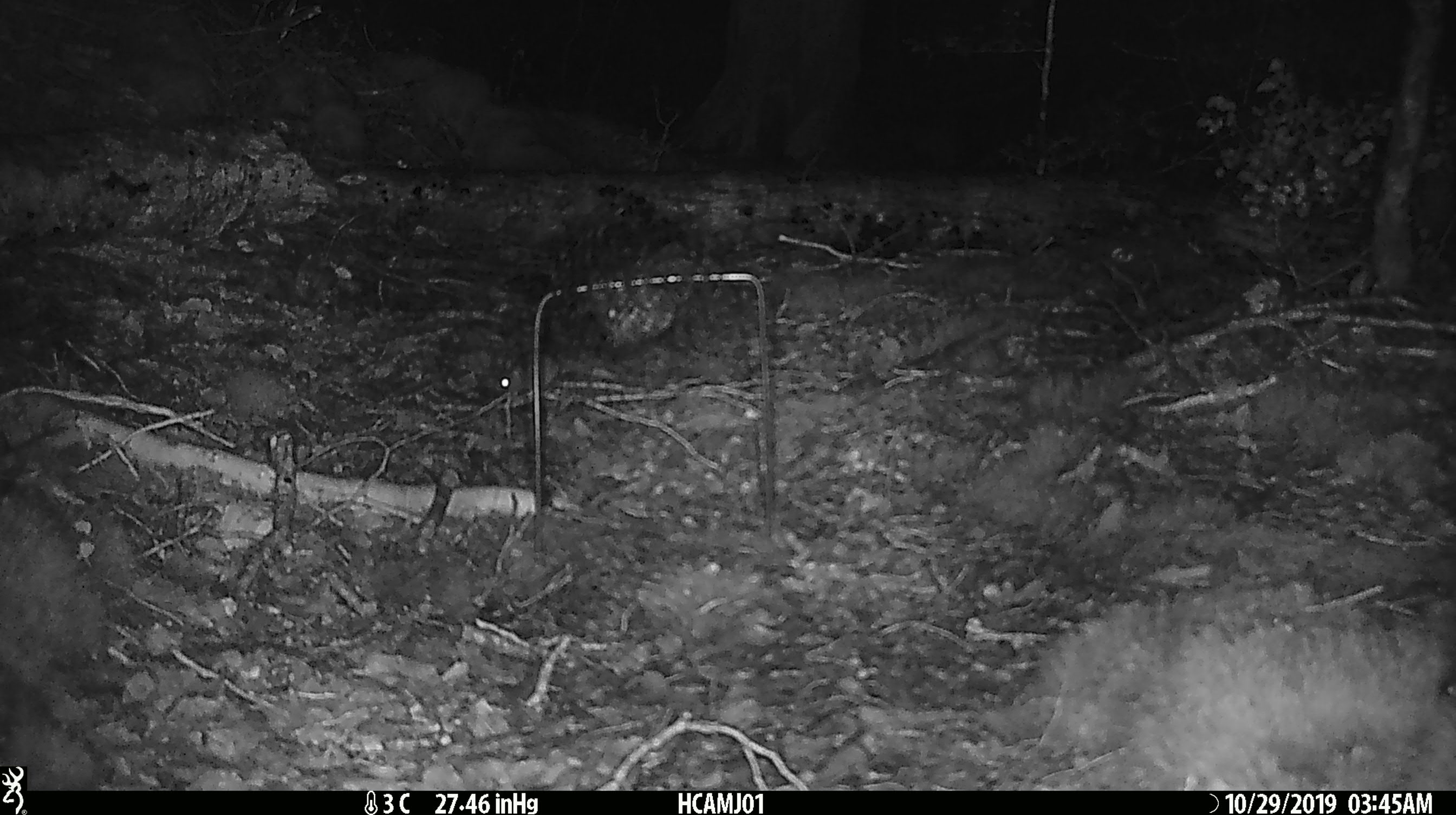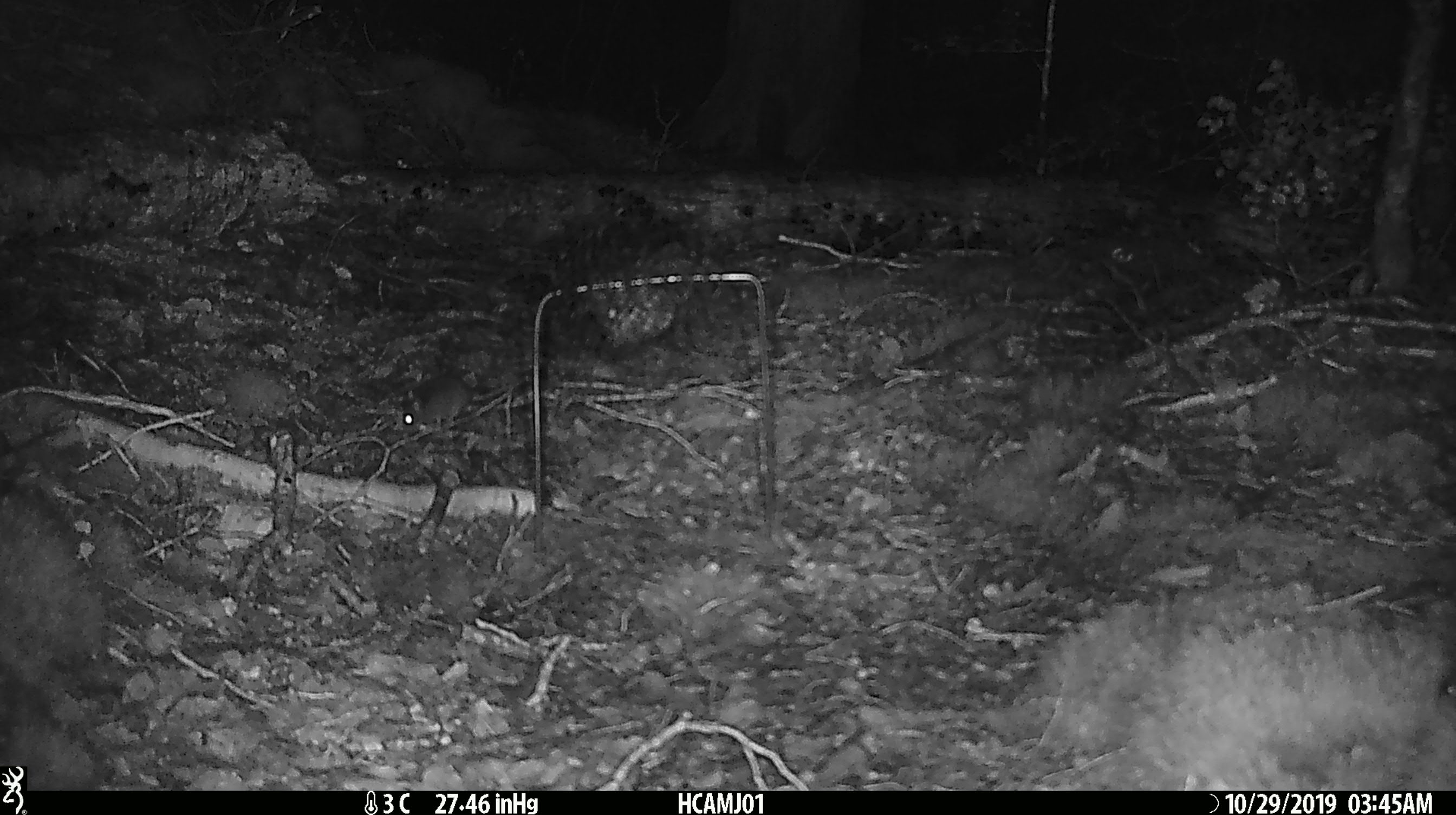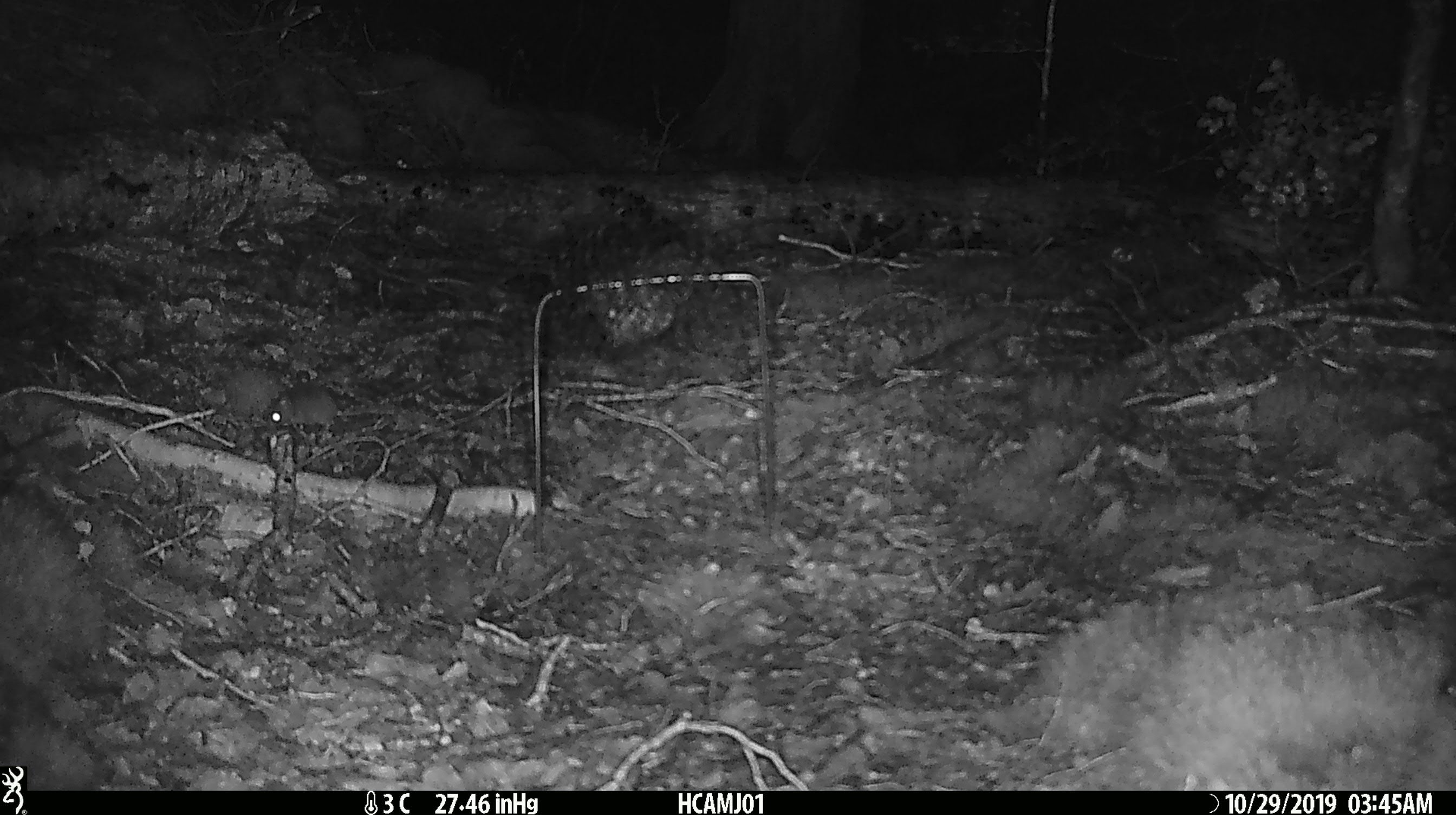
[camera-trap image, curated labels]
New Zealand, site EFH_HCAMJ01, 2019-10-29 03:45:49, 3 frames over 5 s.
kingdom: Animalia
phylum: Chordata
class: Mammalia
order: Rodentia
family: Muridae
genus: Mus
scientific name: Mus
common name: mouse